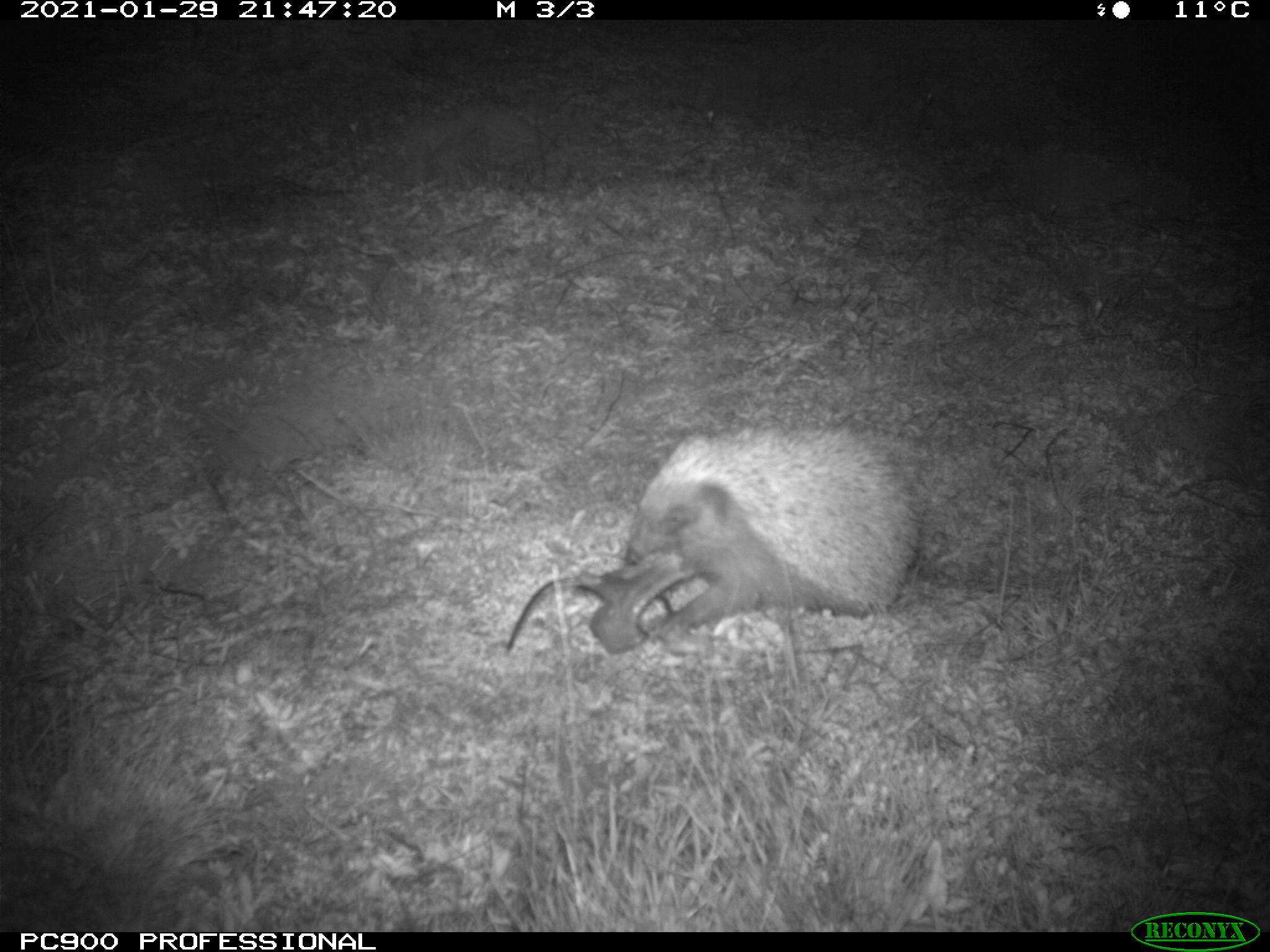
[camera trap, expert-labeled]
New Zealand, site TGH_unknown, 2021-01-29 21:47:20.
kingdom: Animalia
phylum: Chordata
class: Mammalia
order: Eulipotyphla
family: Erinaceidae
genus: Erinaceus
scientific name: Erinaceus europaeus europaeus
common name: european hedgehog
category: hedgehog